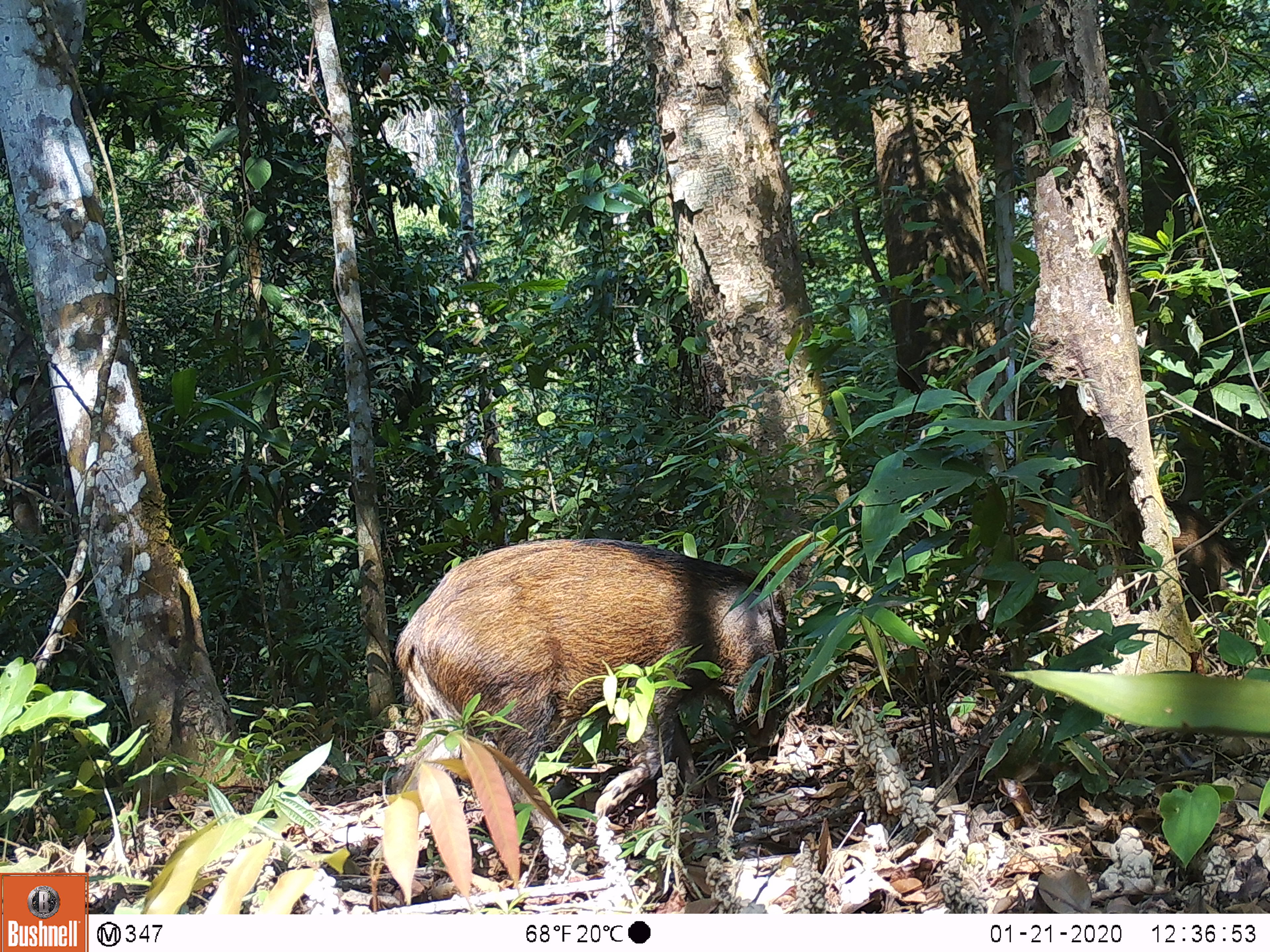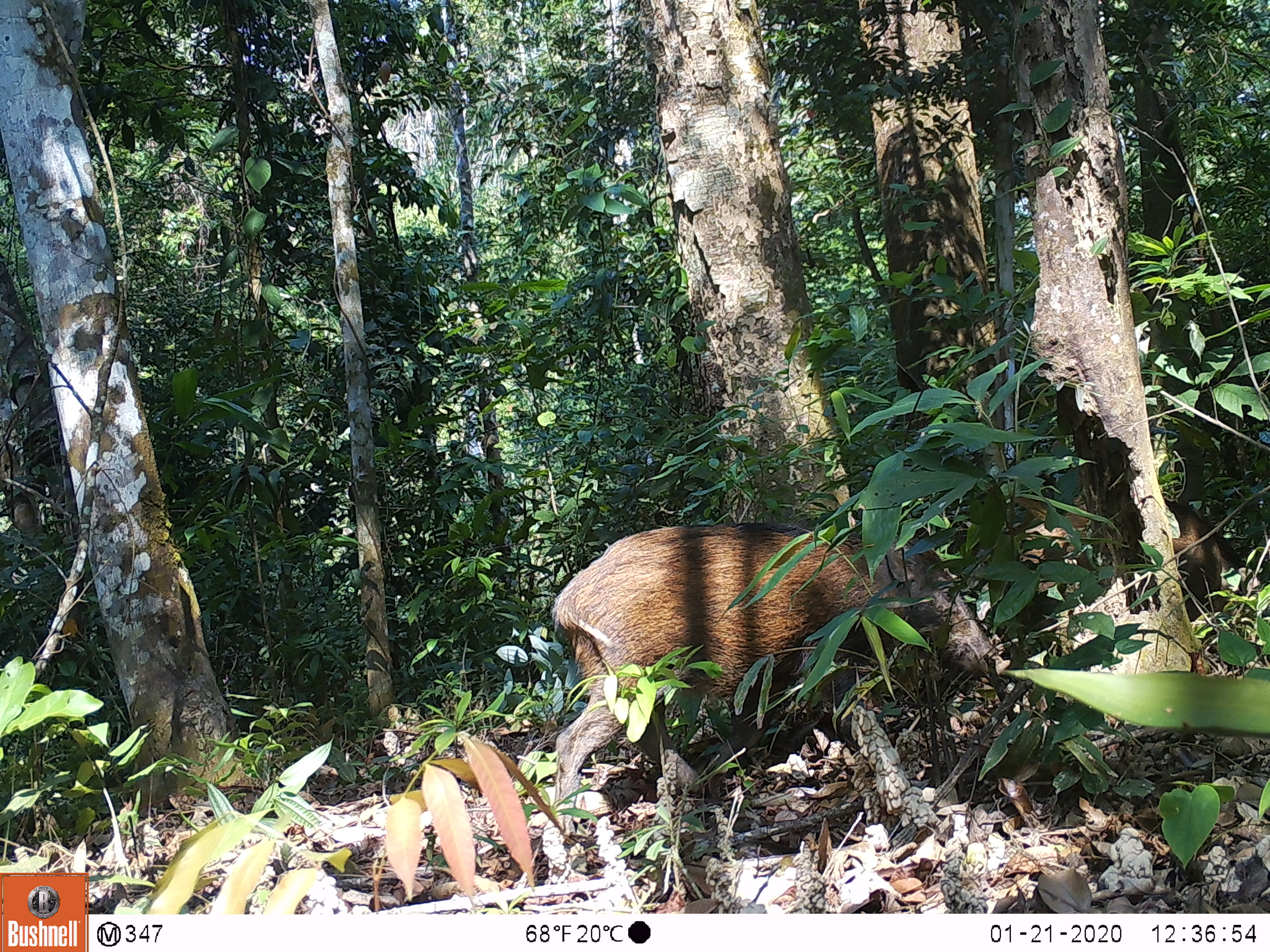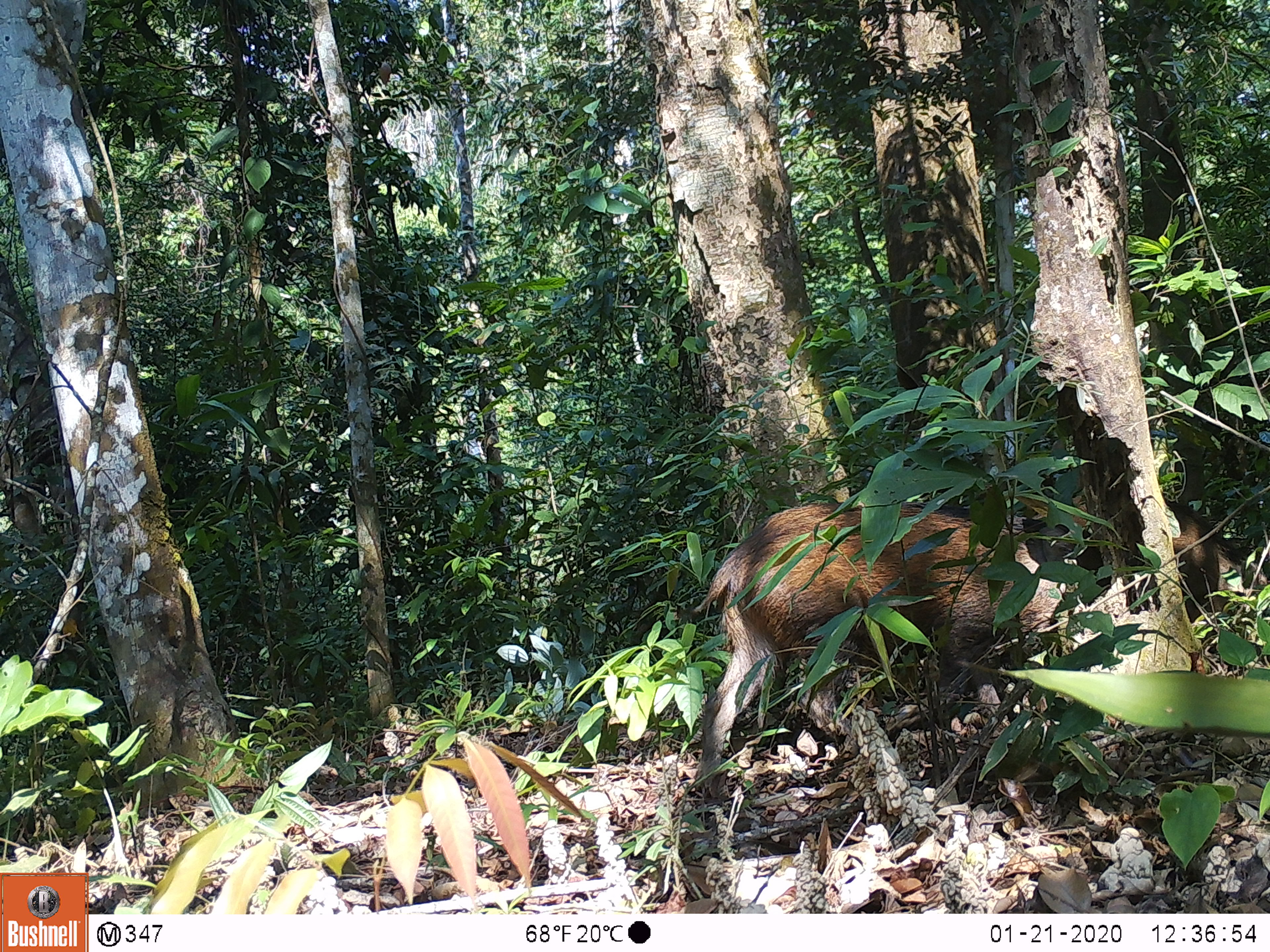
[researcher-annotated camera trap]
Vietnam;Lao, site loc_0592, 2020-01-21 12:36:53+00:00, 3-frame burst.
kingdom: Animalia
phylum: Chordata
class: Mammalia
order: Artiodactyla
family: Suidae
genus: Sus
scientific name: Sus scrofa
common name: eurasian wild pig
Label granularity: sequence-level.